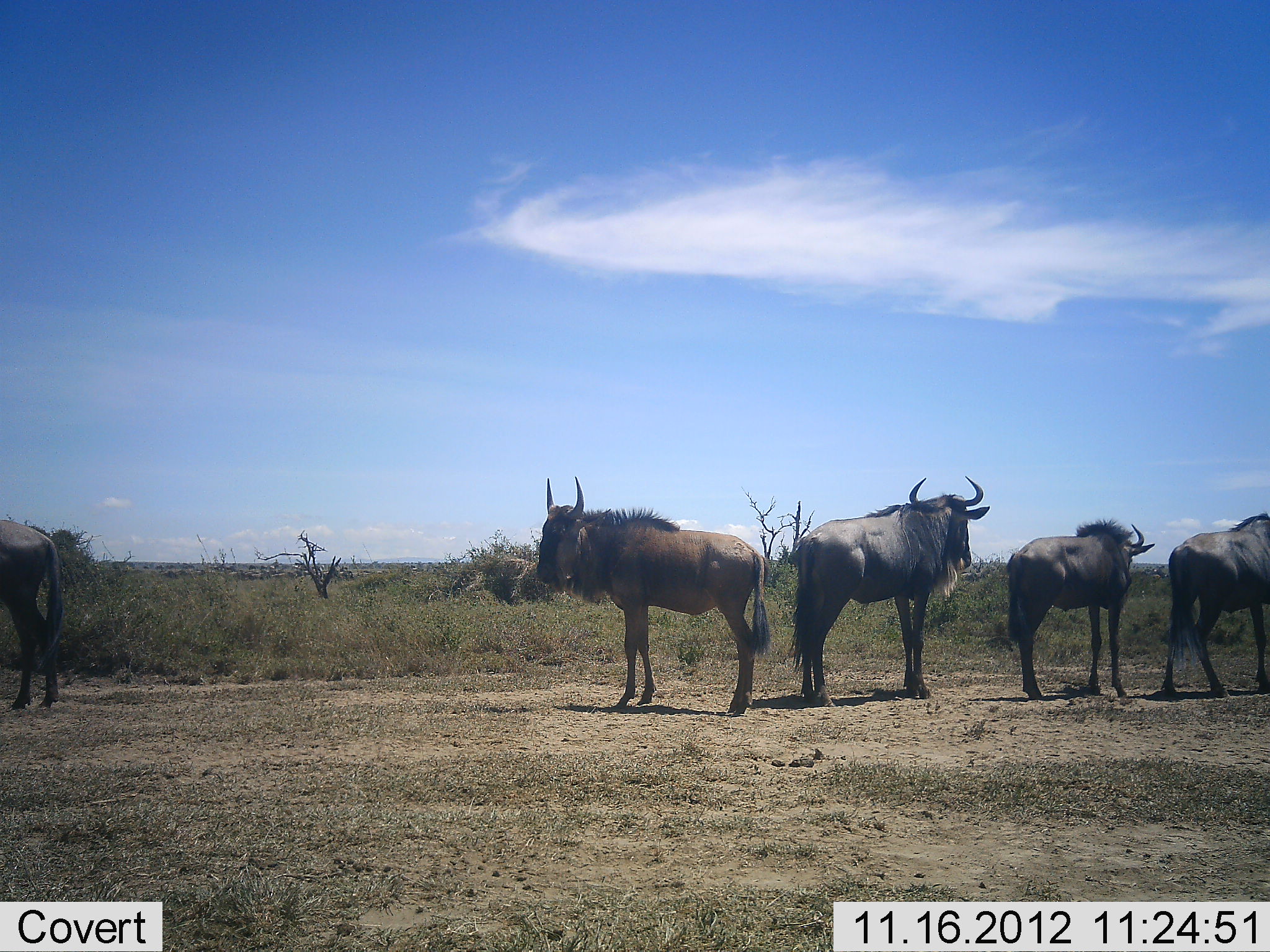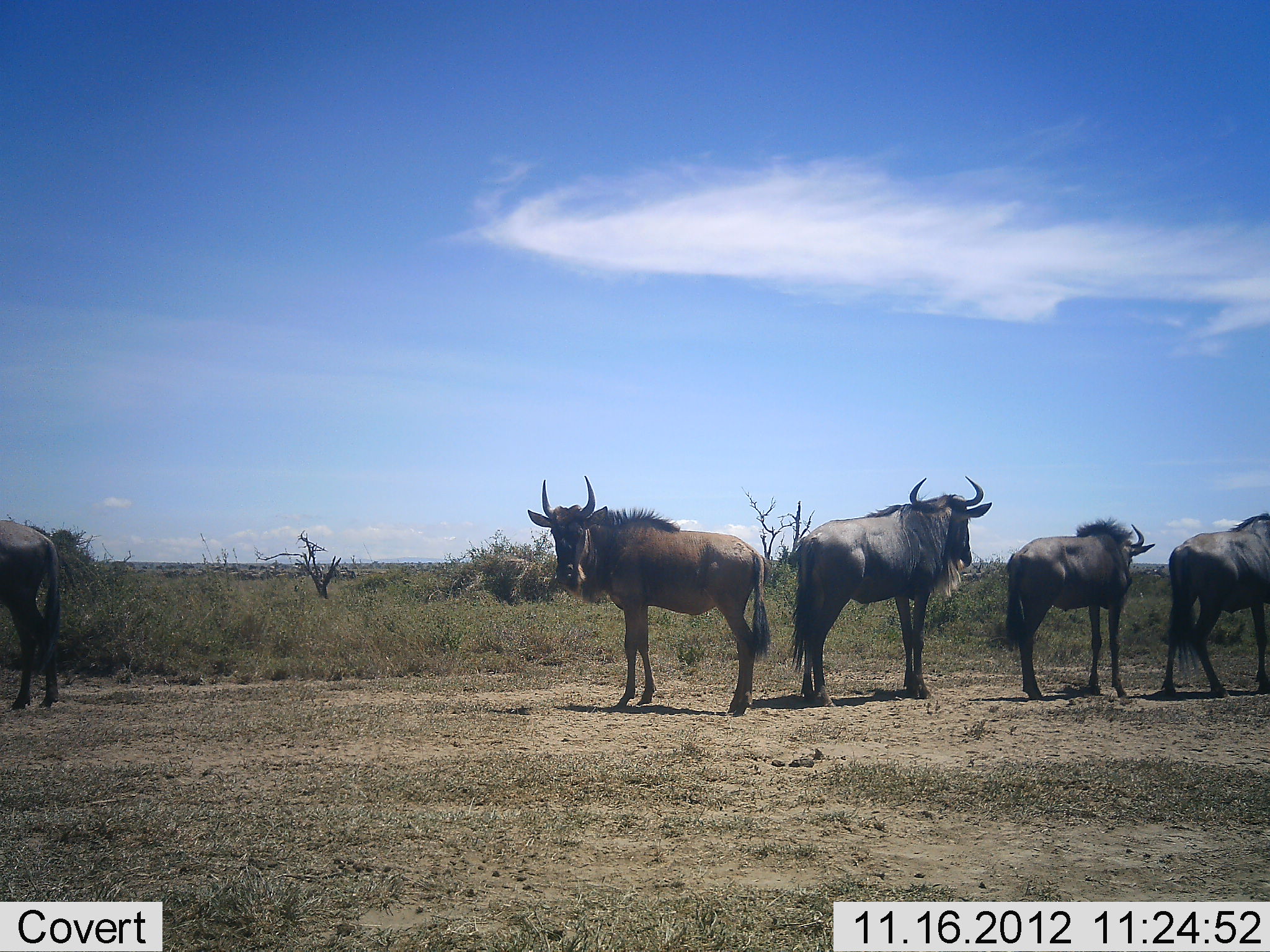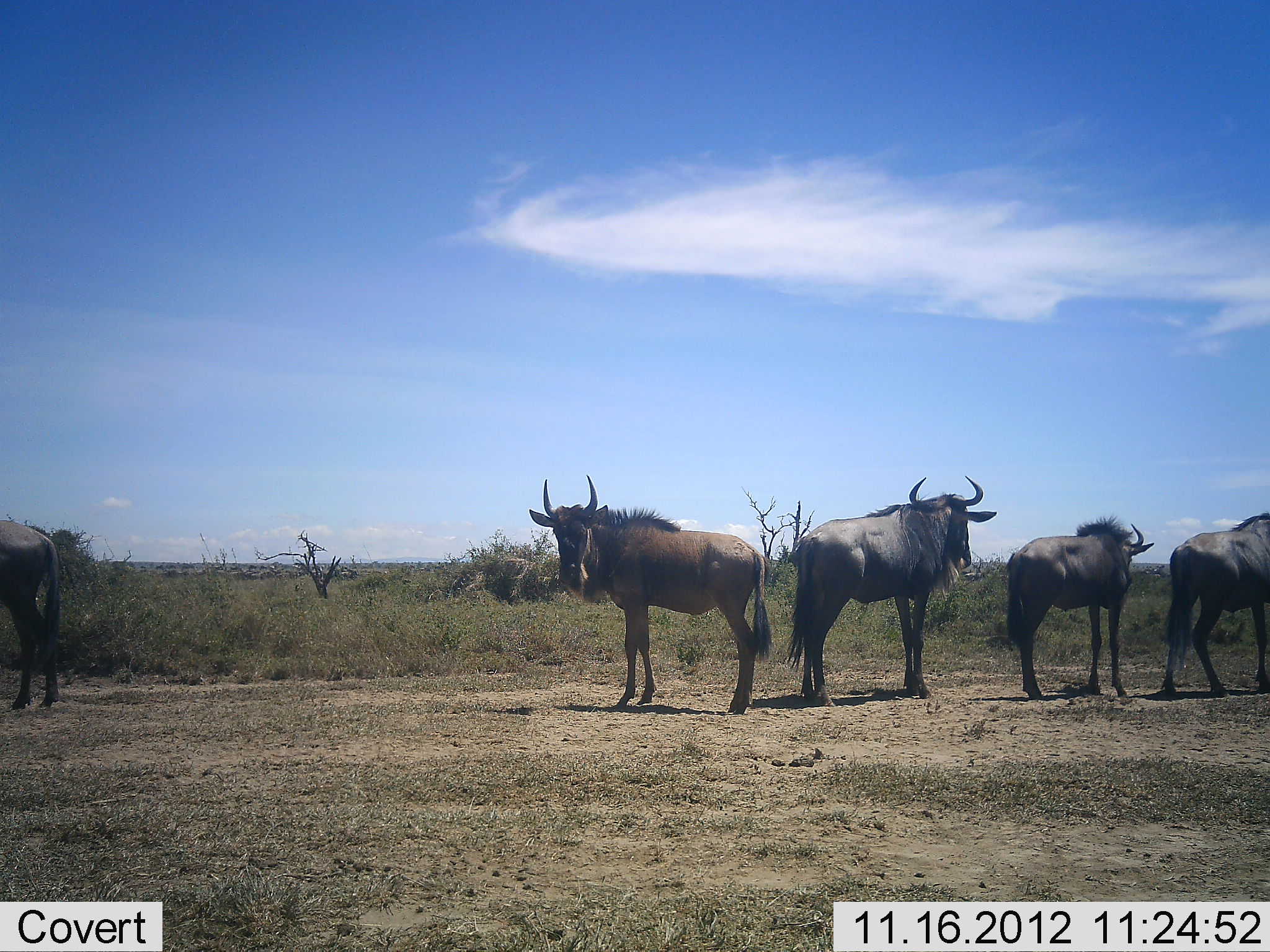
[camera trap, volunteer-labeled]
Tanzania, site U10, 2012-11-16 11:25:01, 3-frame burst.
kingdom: Animalia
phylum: Chordata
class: Mammalia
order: Artiodactyla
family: Bovidae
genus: Connochaetes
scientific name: Connochaetes taurinus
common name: blue wildebeest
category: wildebeest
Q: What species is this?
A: Wildebeest (blue wildebeest) (Connochaetes taurinus).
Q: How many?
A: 5.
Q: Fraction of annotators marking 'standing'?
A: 100%.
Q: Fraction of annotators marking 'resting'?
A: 0%.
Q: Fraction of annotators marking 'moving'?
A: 10%.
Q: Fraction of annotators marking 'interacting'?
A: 0%.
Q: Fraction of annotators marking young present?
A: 10%.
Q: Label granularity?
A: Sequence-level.